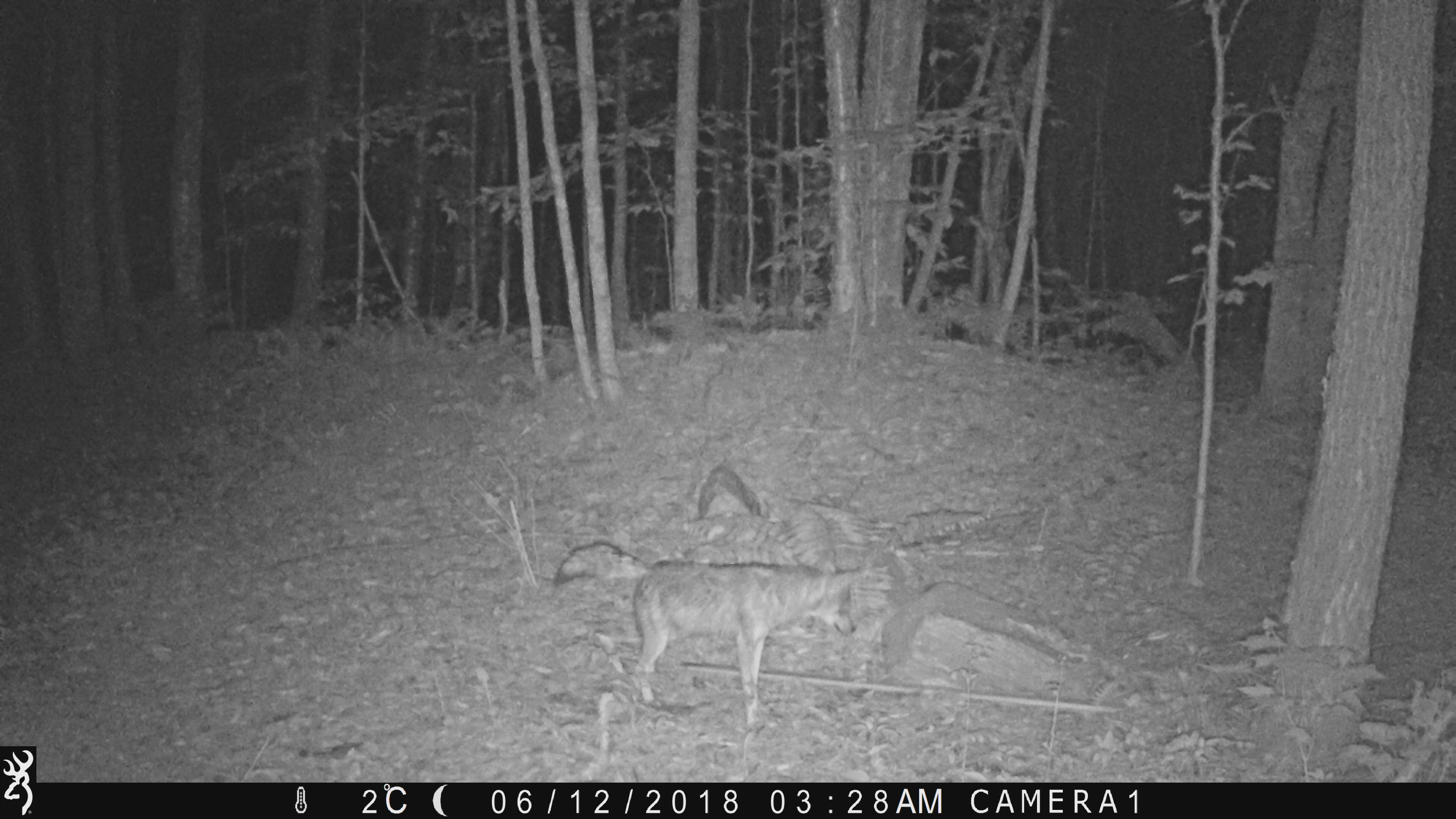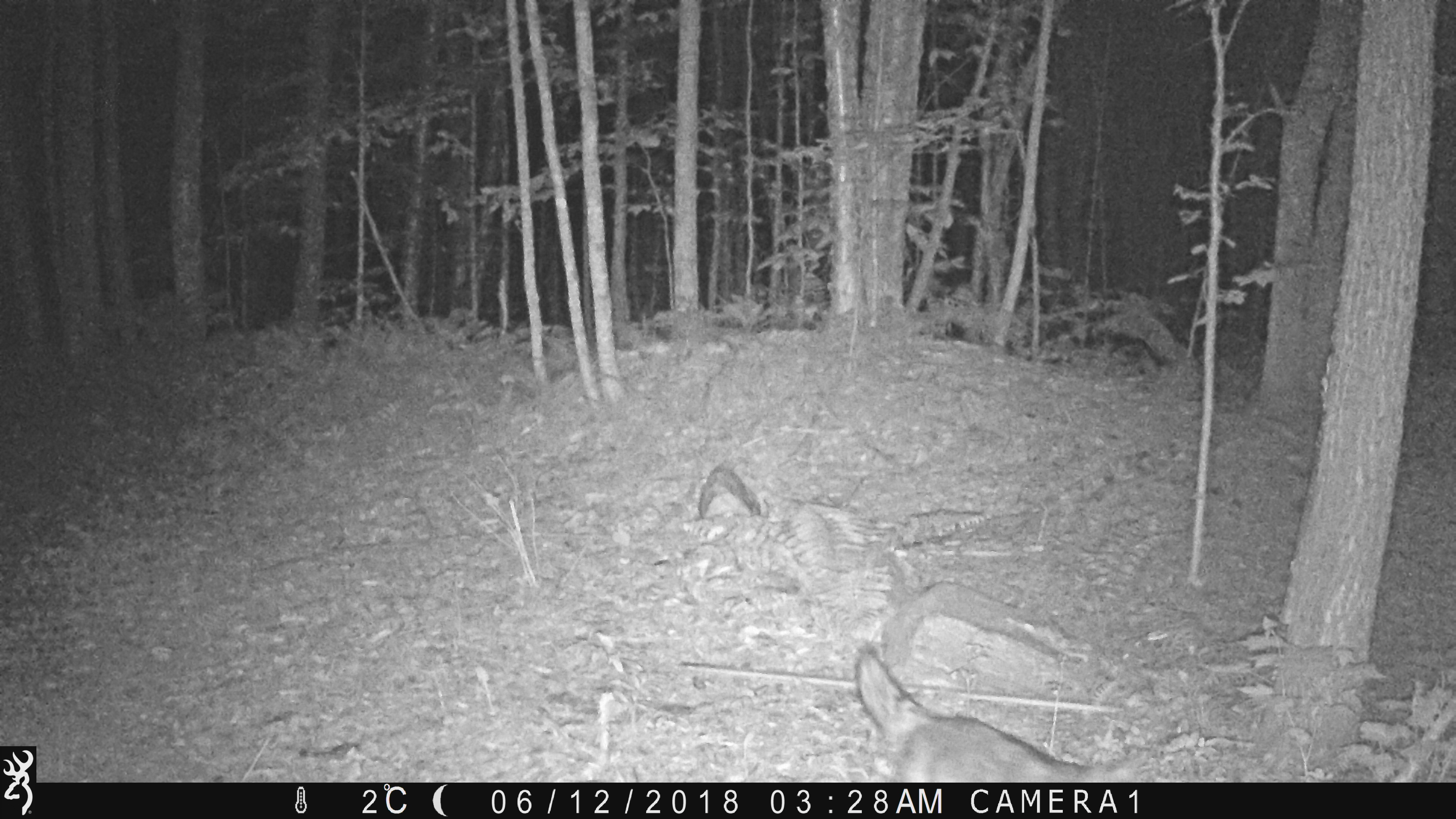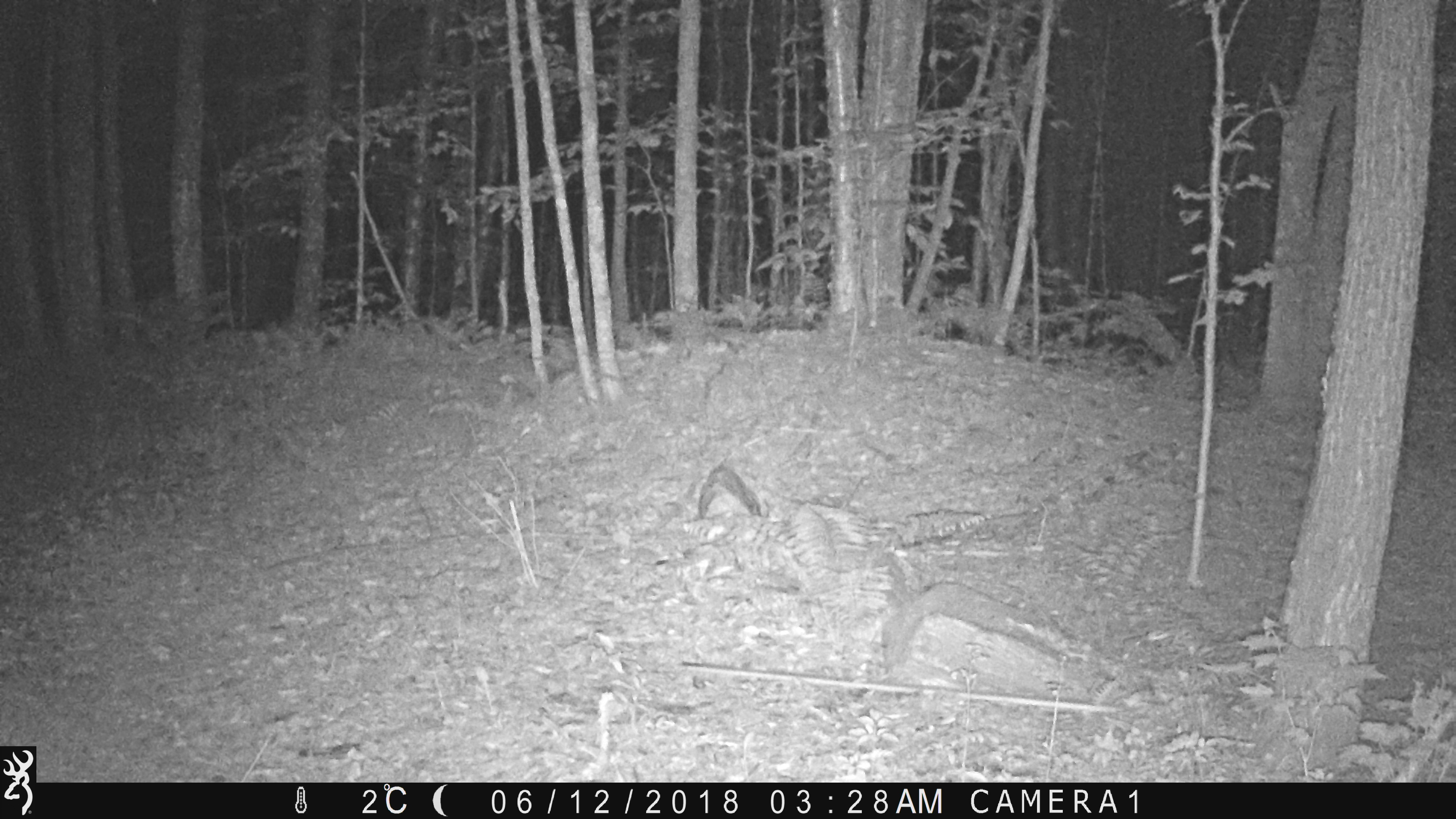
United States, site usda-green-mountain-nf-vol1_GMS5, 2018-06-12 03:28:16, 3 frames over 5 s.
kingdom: Animalia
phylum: Chordata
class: Mammalia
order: Carnivora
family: Canidae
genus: Canis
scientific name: Canis latrans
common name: coyote